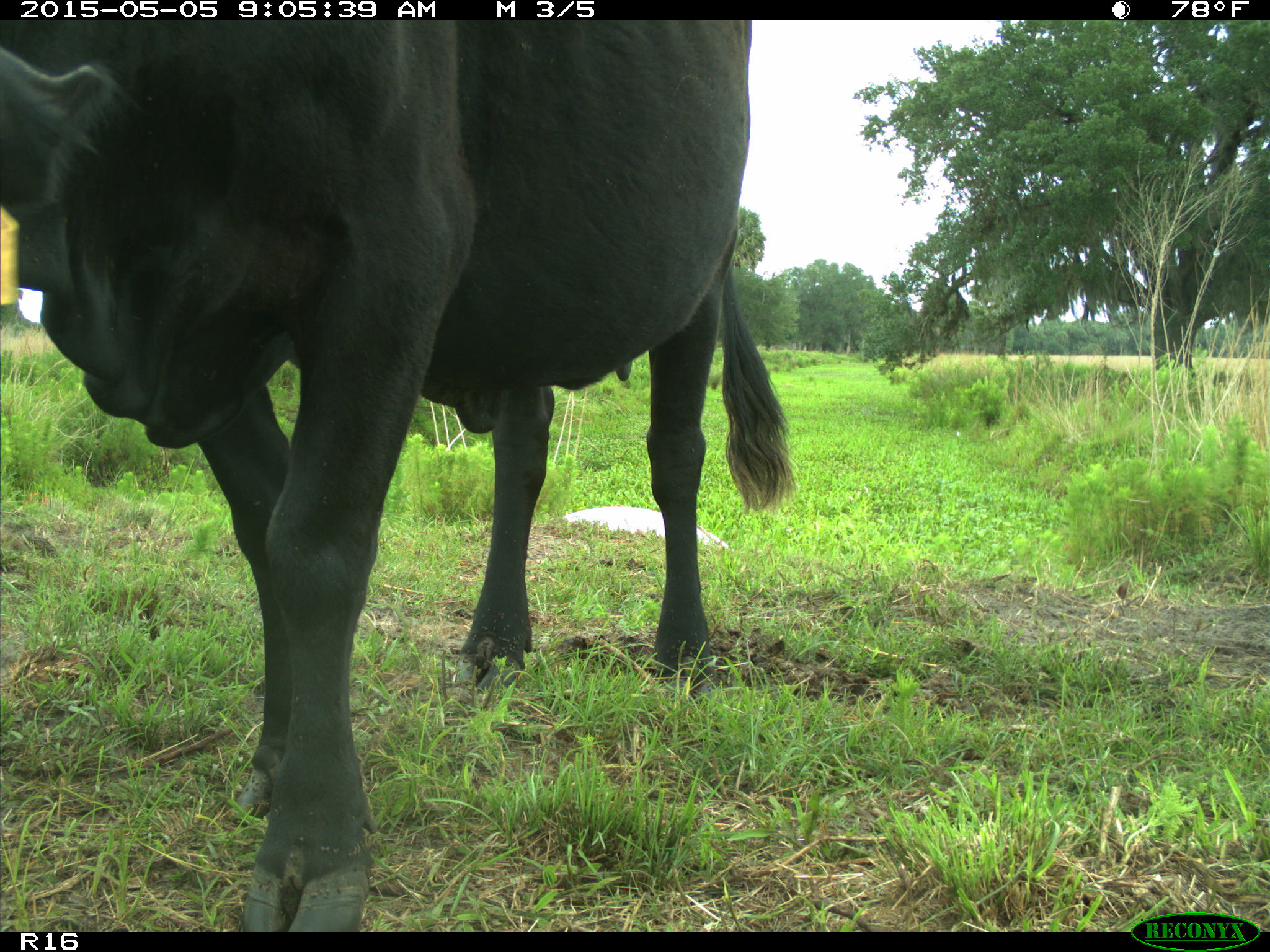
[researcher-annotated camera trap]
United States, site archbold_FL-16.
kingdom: Animalia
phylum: Chordata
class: Mammalia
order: Artiodactyla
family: Bovidae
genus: Bos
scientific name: Bos taurus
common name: domestic cow